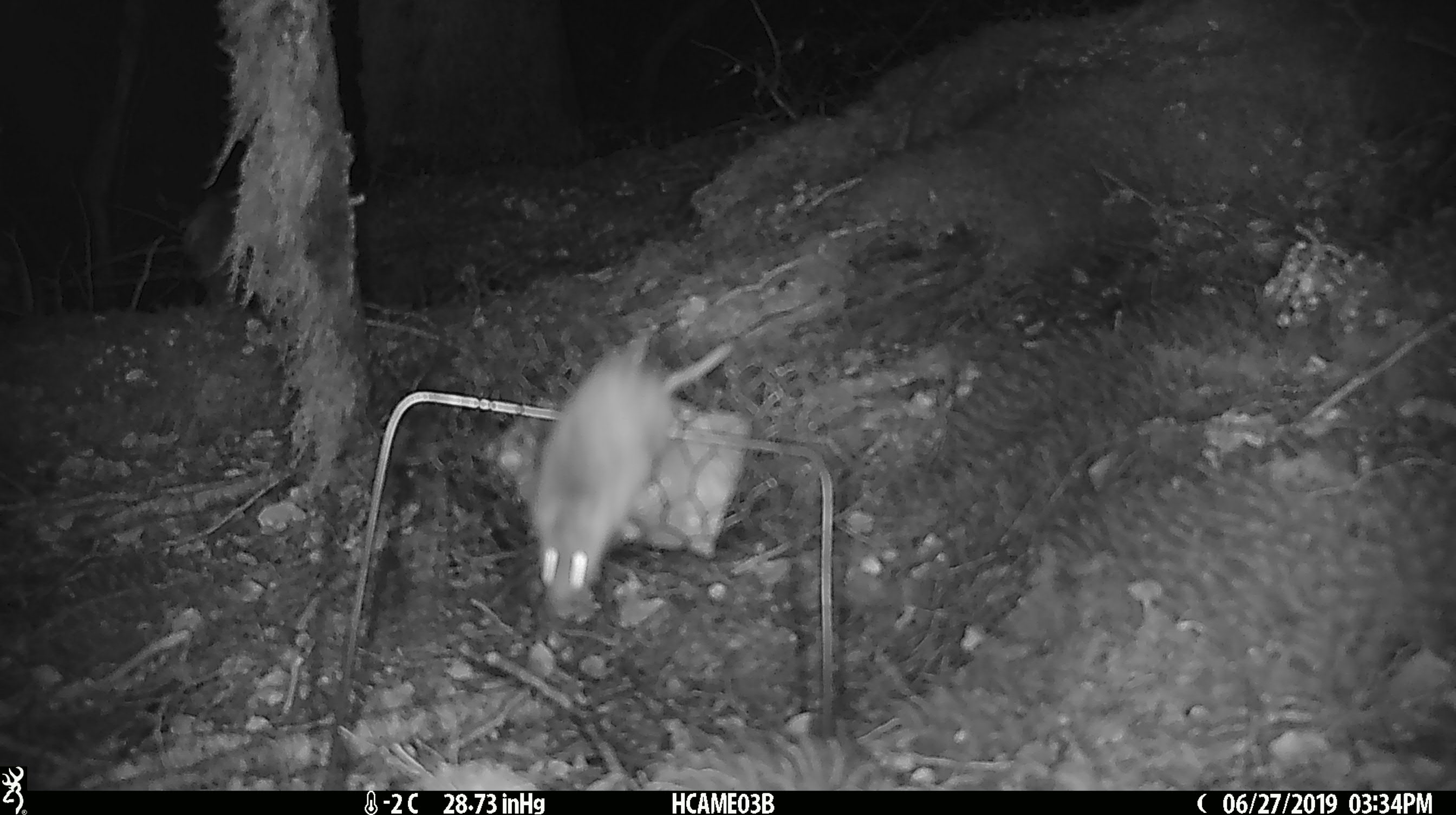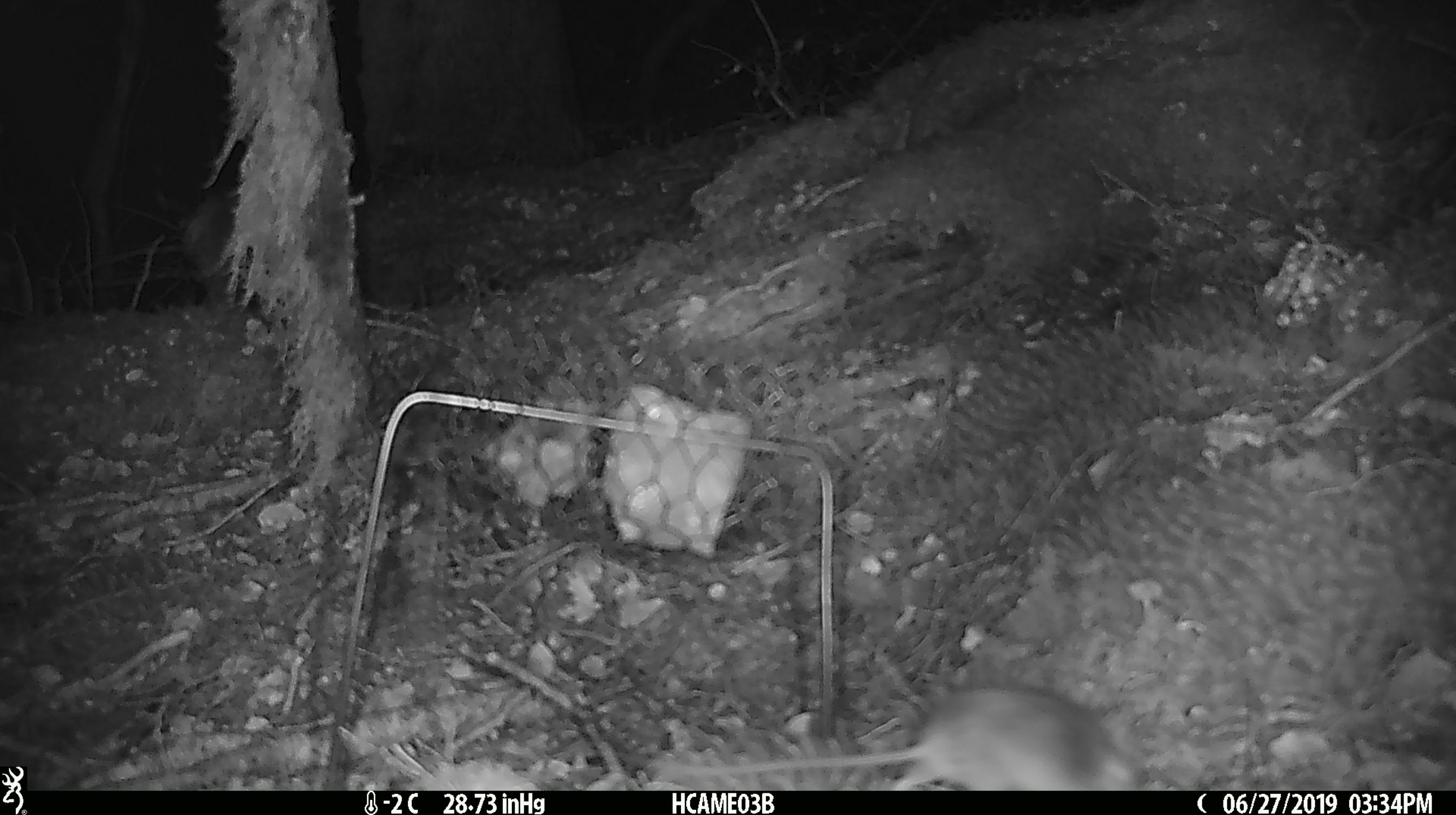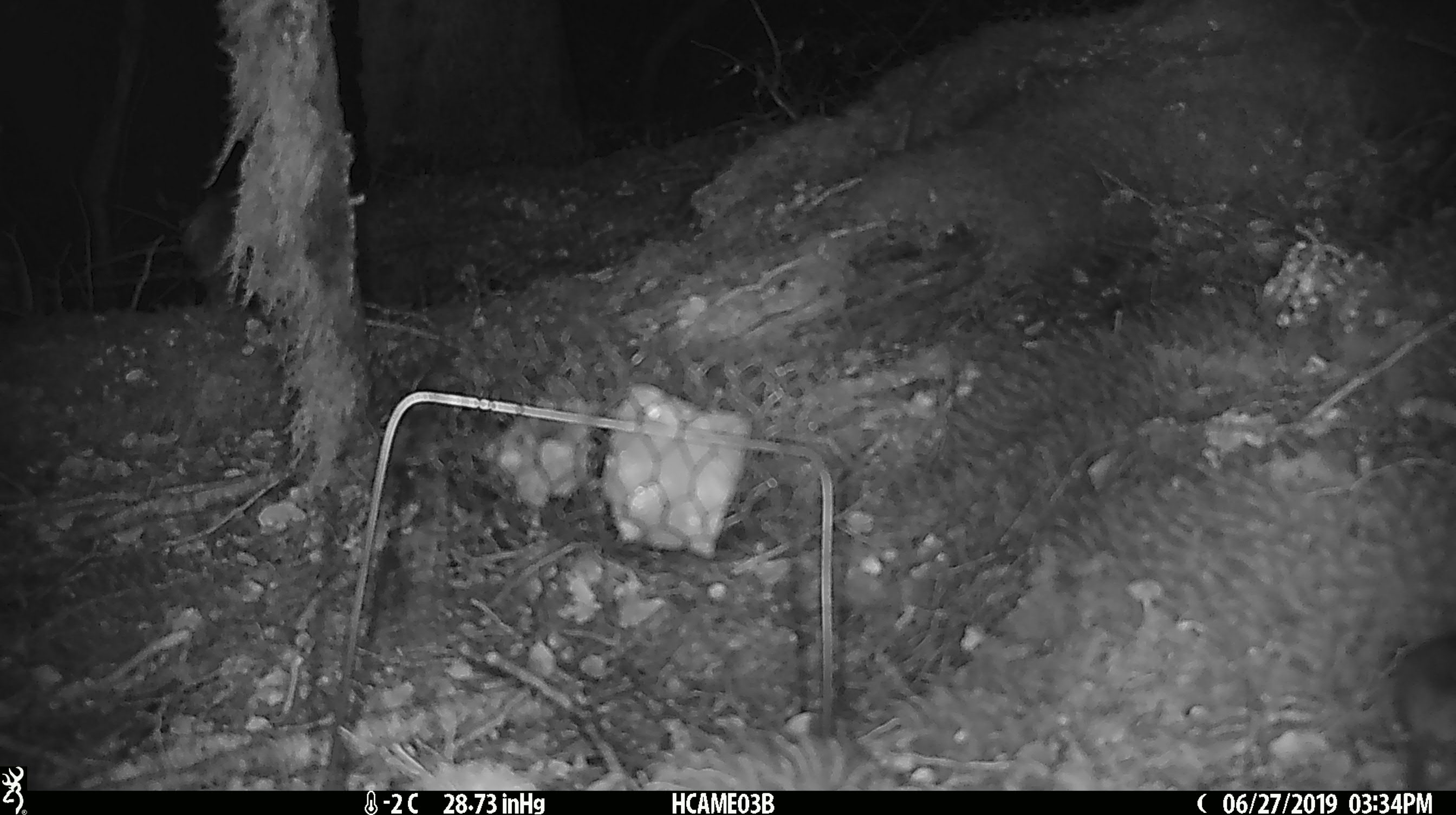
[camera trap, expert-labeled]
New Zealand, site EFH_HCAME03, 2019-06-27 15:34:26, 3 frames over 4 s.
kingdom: Animalia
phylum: Chordata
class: Mammalia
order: Rodentia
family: Muridae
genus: Mus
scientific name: Mus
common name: mouse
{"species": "mouse (Mus)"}